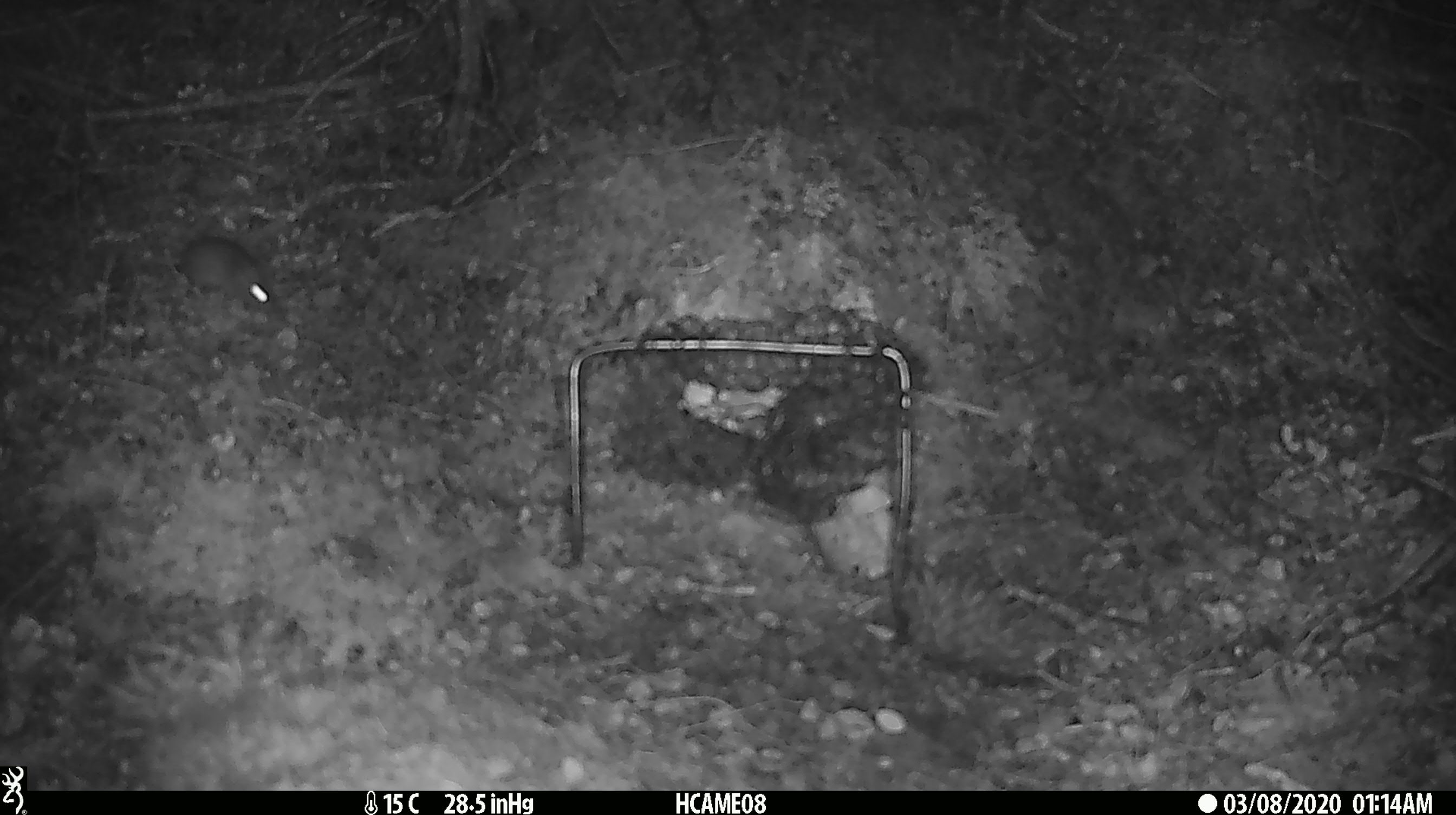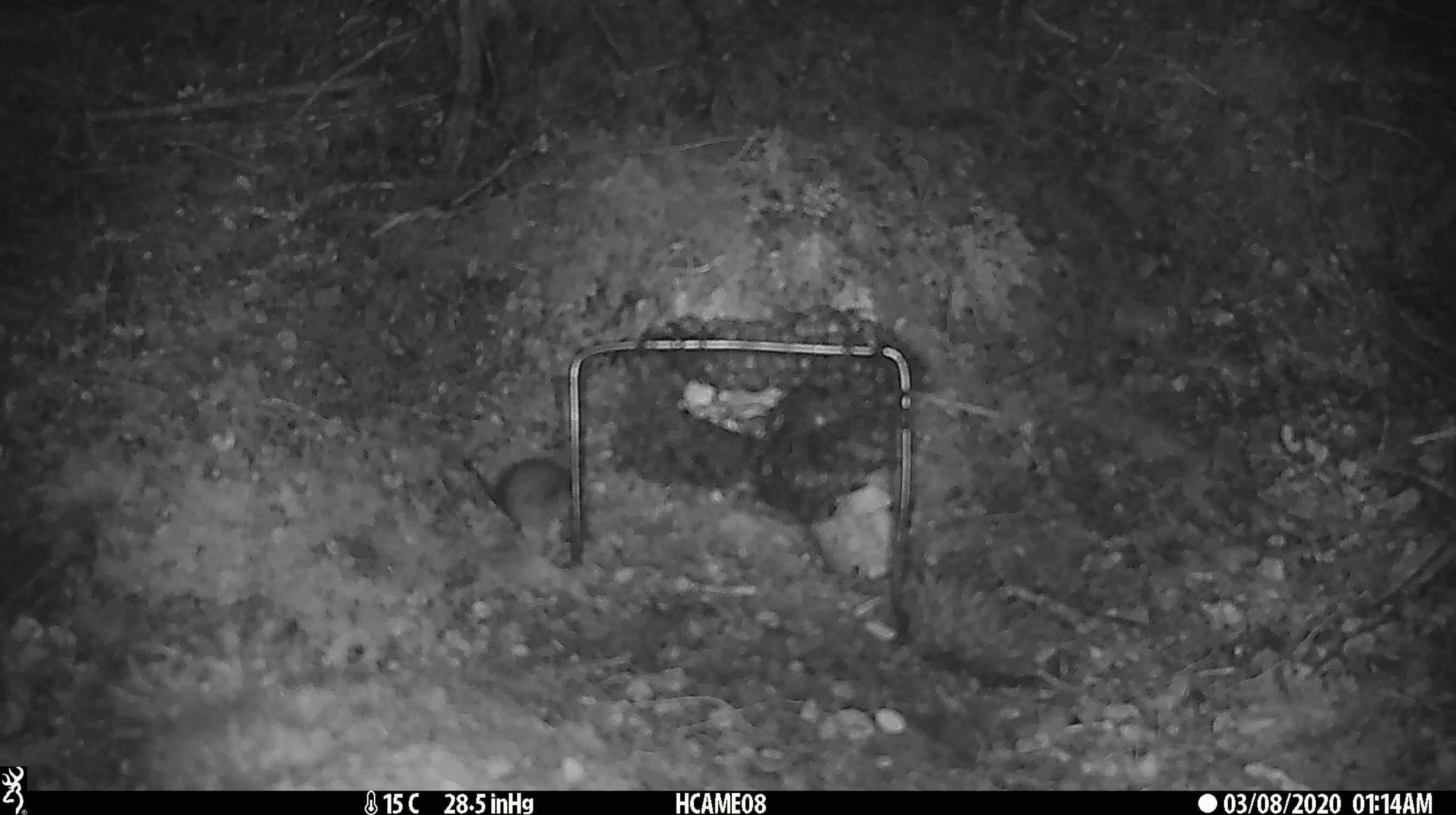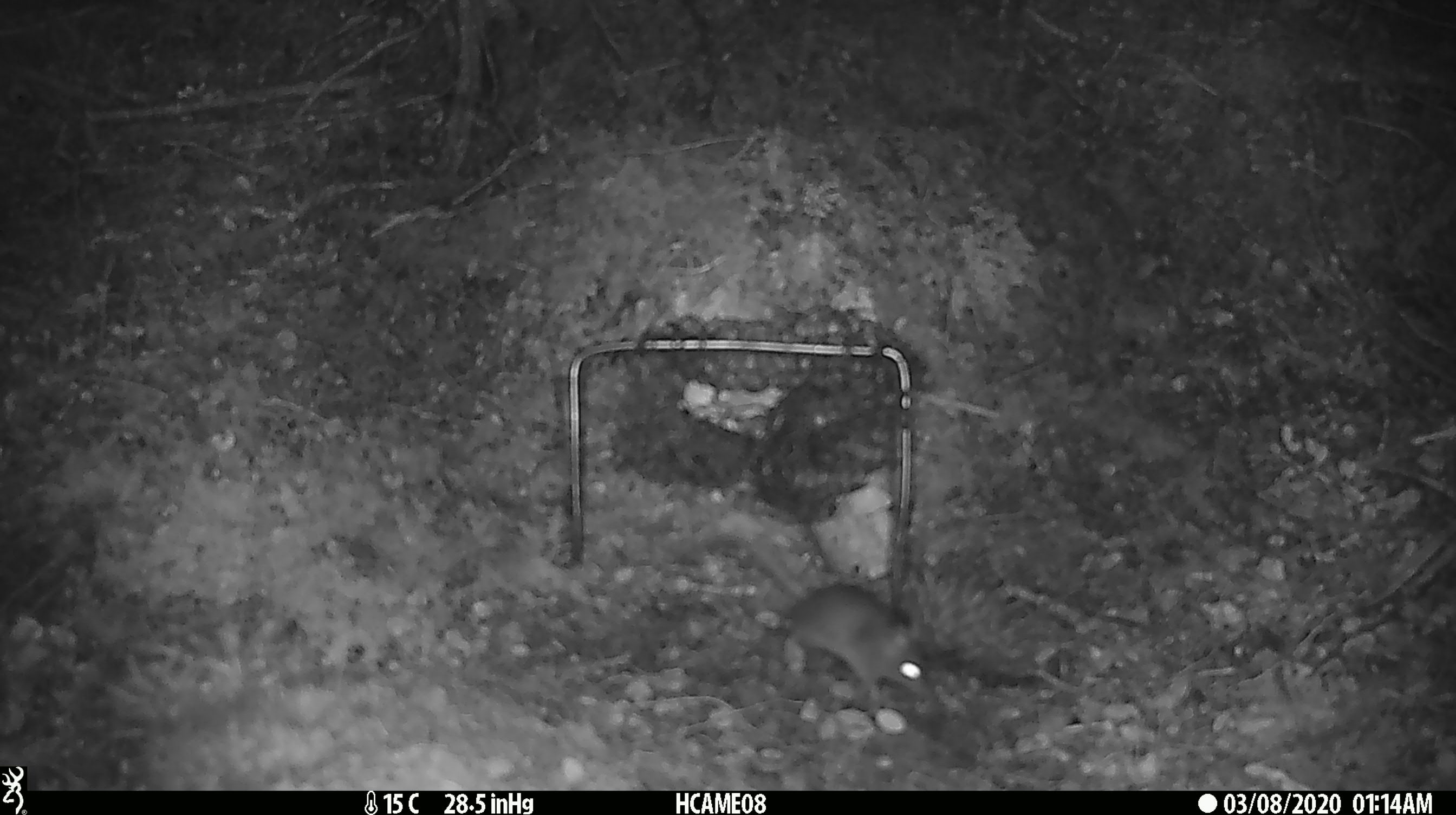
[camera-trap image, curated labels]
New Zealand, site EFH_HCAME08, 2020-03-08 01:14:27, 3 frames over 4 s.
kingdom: Animalia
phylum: Chordata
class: Mammalia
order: Rodentia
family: Muridae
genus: Mus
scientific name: Mus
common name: mouse